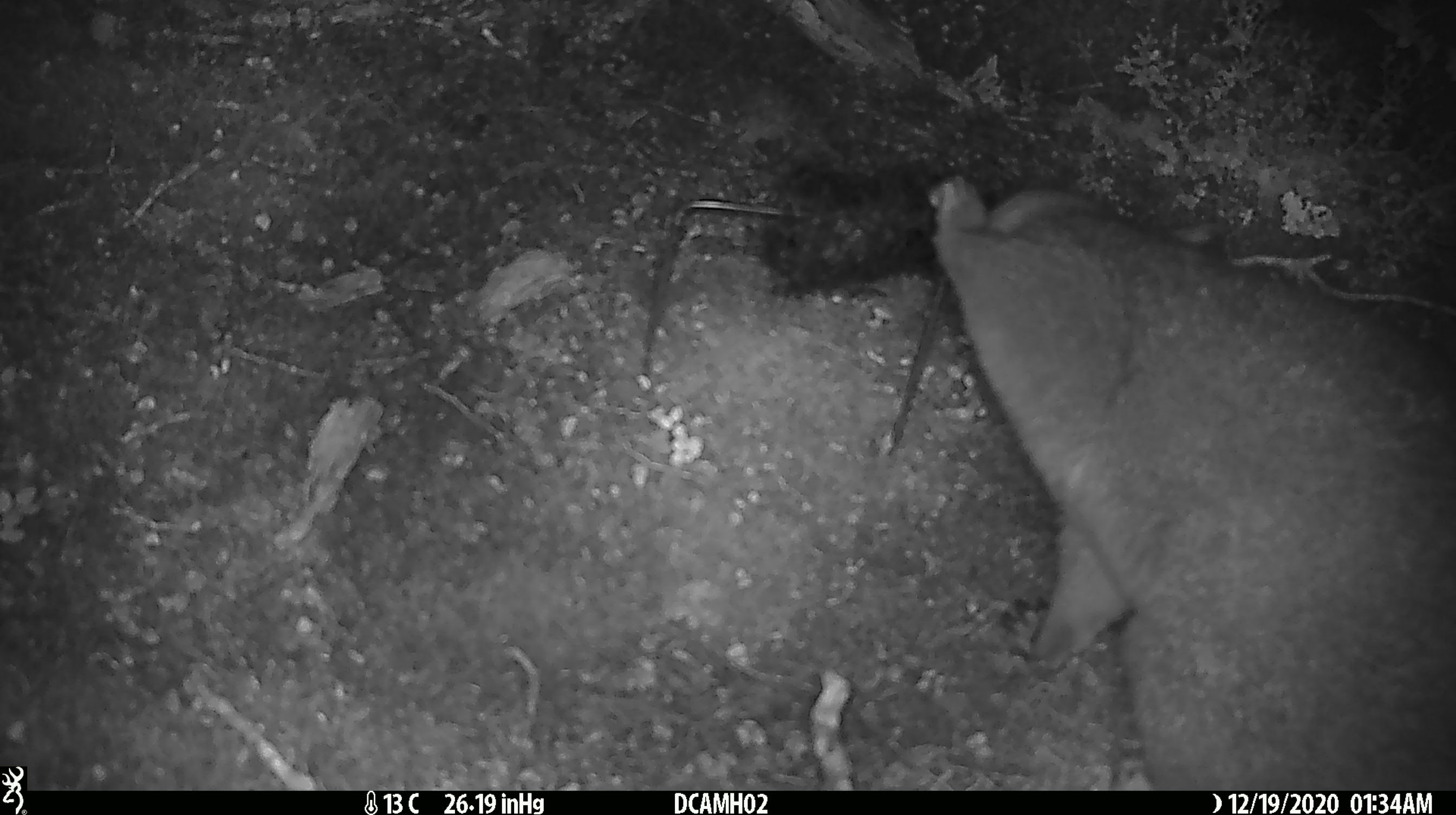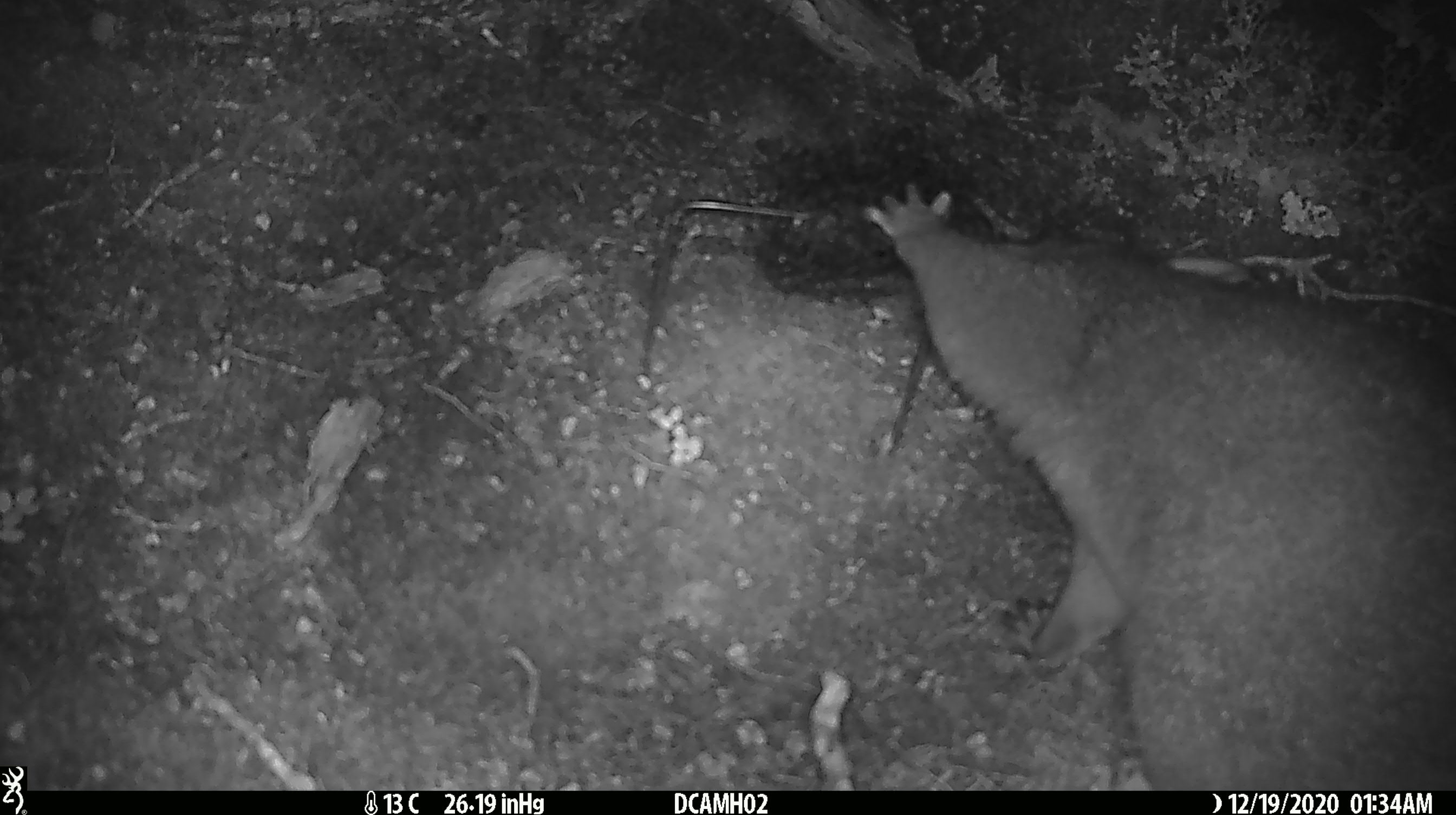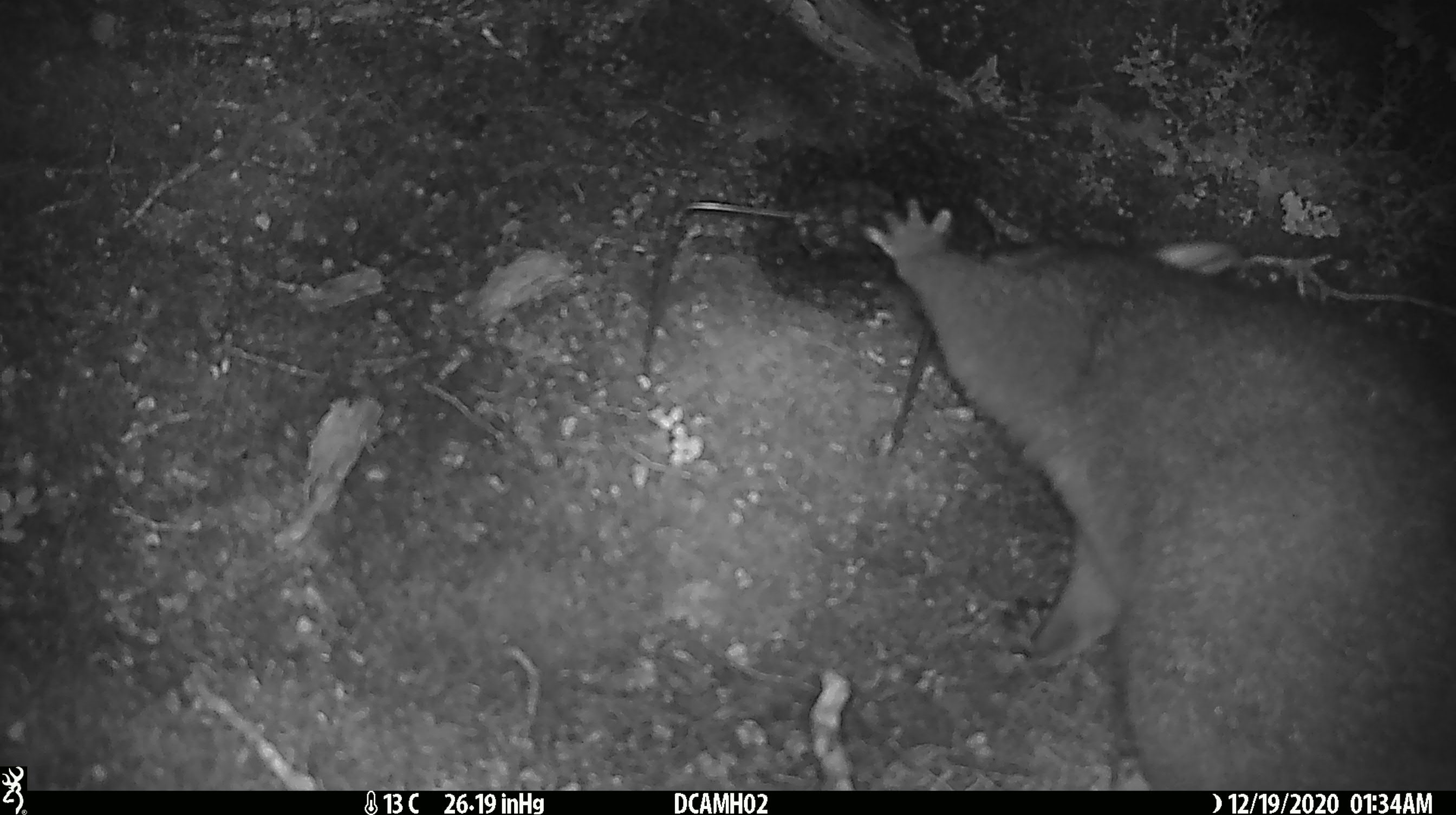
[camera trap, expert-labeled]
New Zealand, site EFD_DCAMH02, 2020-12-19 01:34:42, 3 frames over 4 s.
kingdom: Animalia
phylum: Chordata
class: Mammalia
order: Diprotodontia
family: Phalangeridae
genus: Trichosurus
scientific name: Trichosurus vulpecula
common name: common brushtail possum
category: possum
Possum (common brushtail possum) (Trichosurus vulpecula).